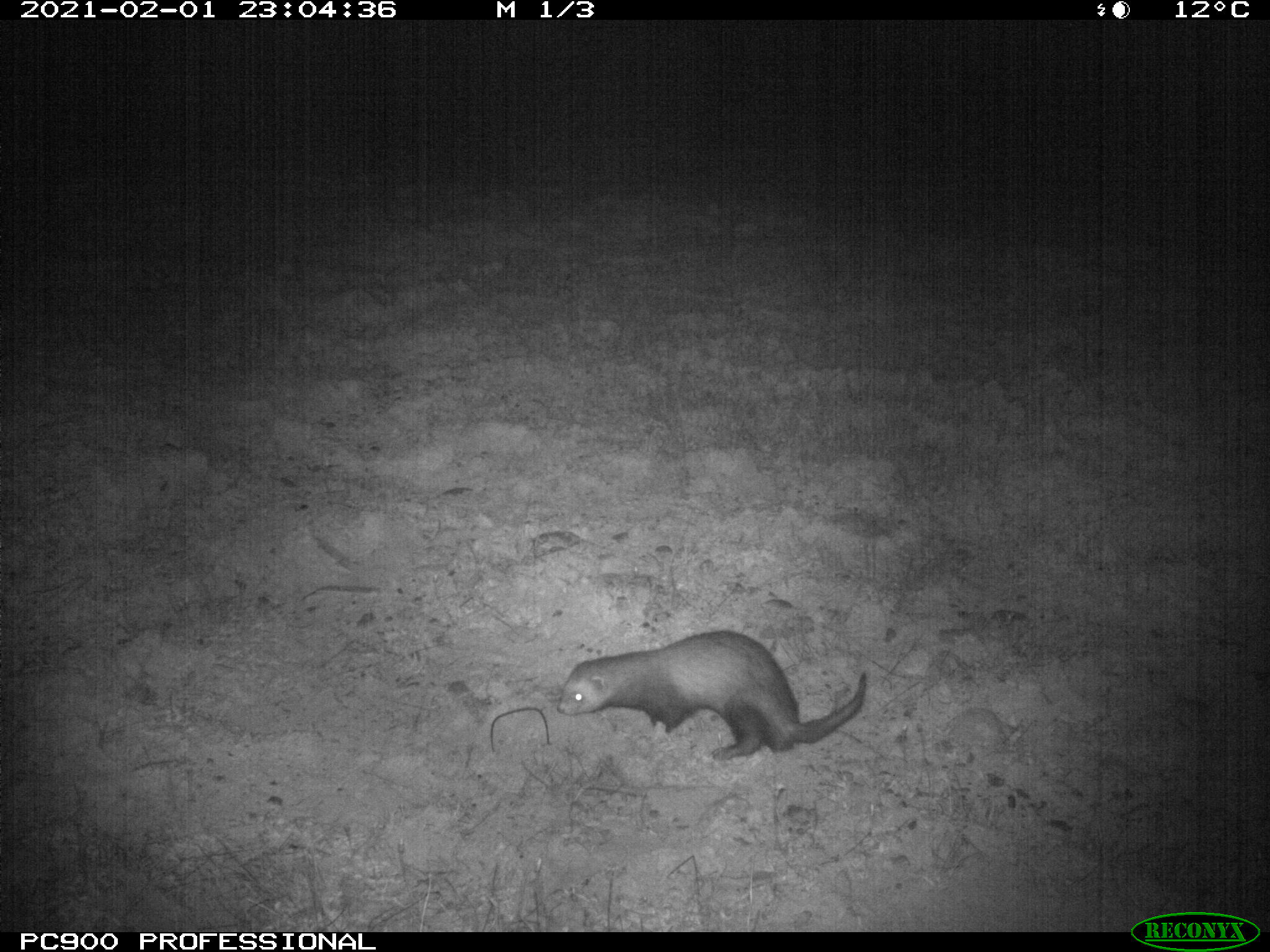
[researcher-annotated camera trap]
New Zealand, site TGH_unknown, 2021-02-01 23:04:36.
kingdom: Animalia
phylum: Chordata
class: Mammalia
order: Carnivora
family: Mustelidae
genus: Mustela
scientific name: Mustela furo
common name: ferret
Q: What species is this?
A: Ferret (Mustela furo).